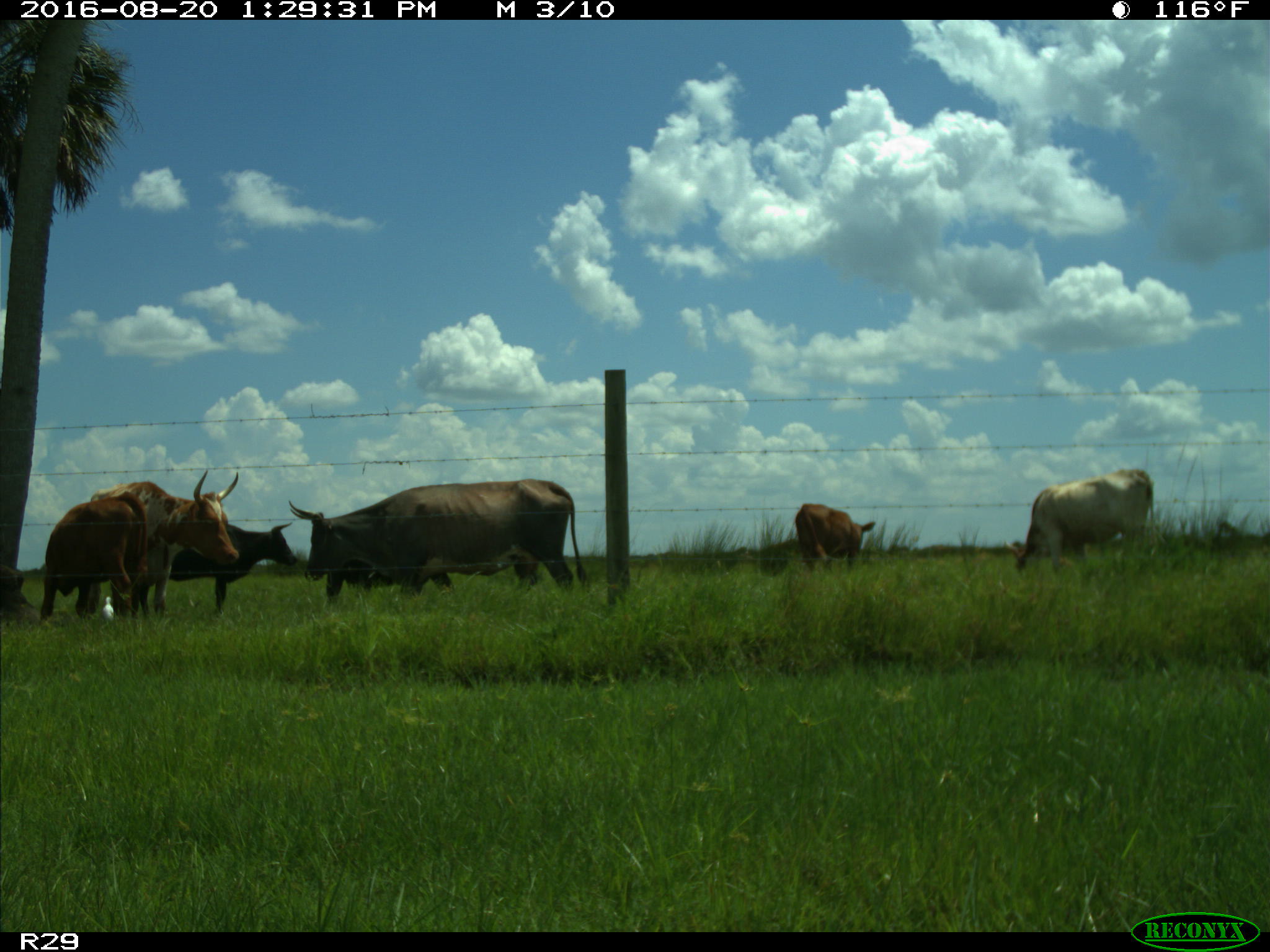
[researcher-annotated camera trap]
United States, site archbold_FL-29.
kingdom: Animalia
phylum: Chordata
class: Mammalia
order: Artiodactyla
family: Bovidae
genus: Bos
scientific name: Bos taurus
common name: domestic cow